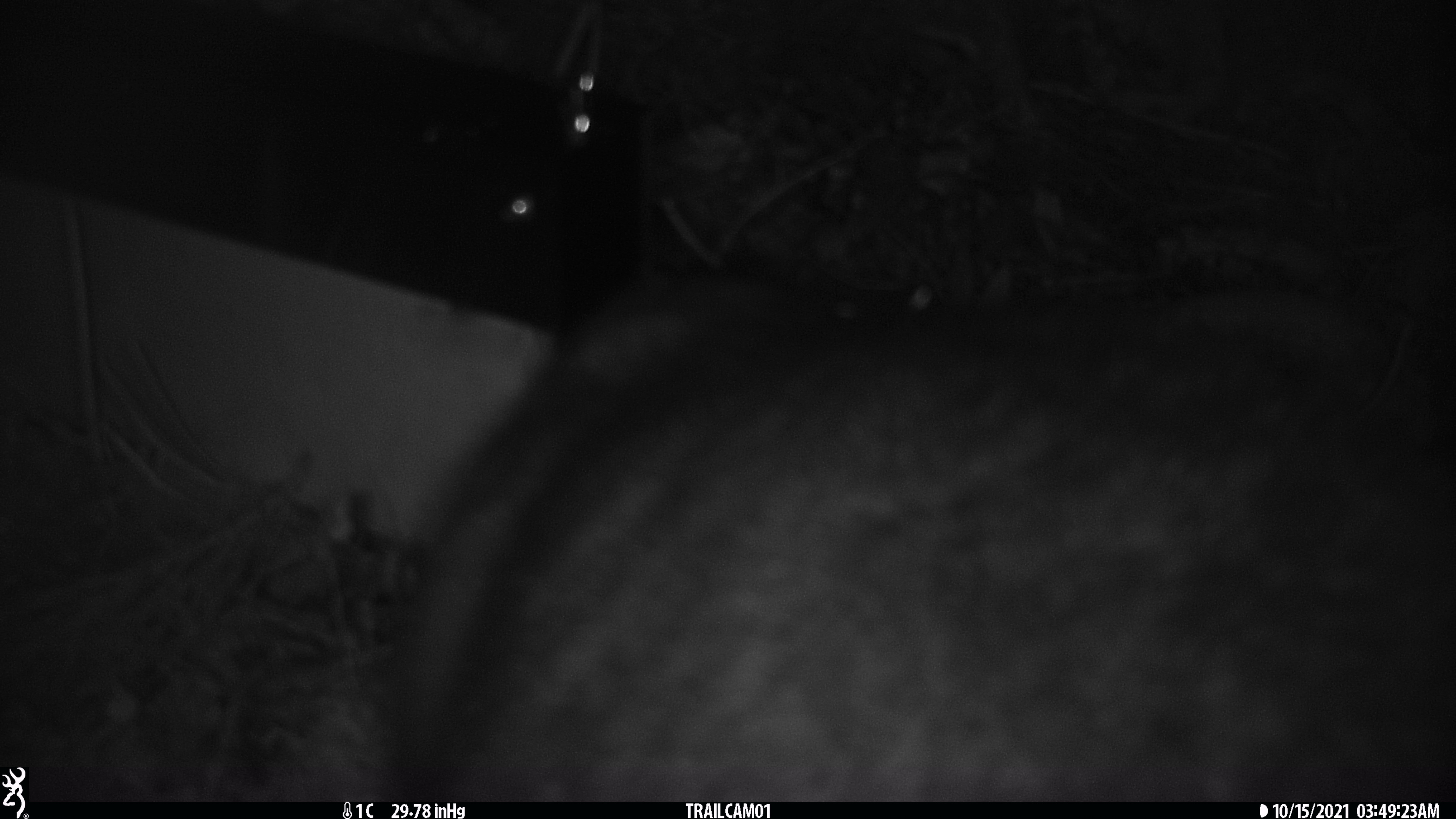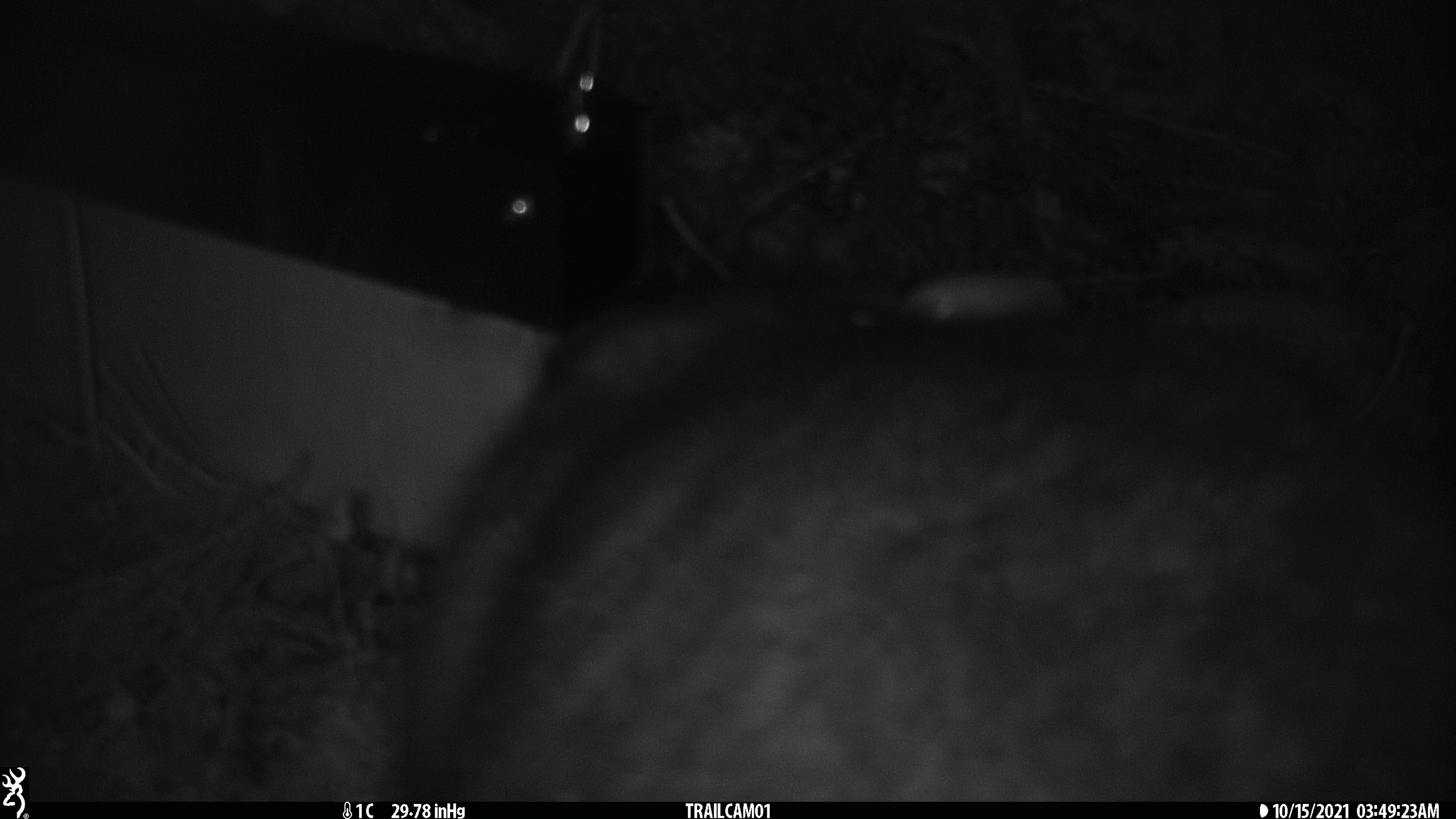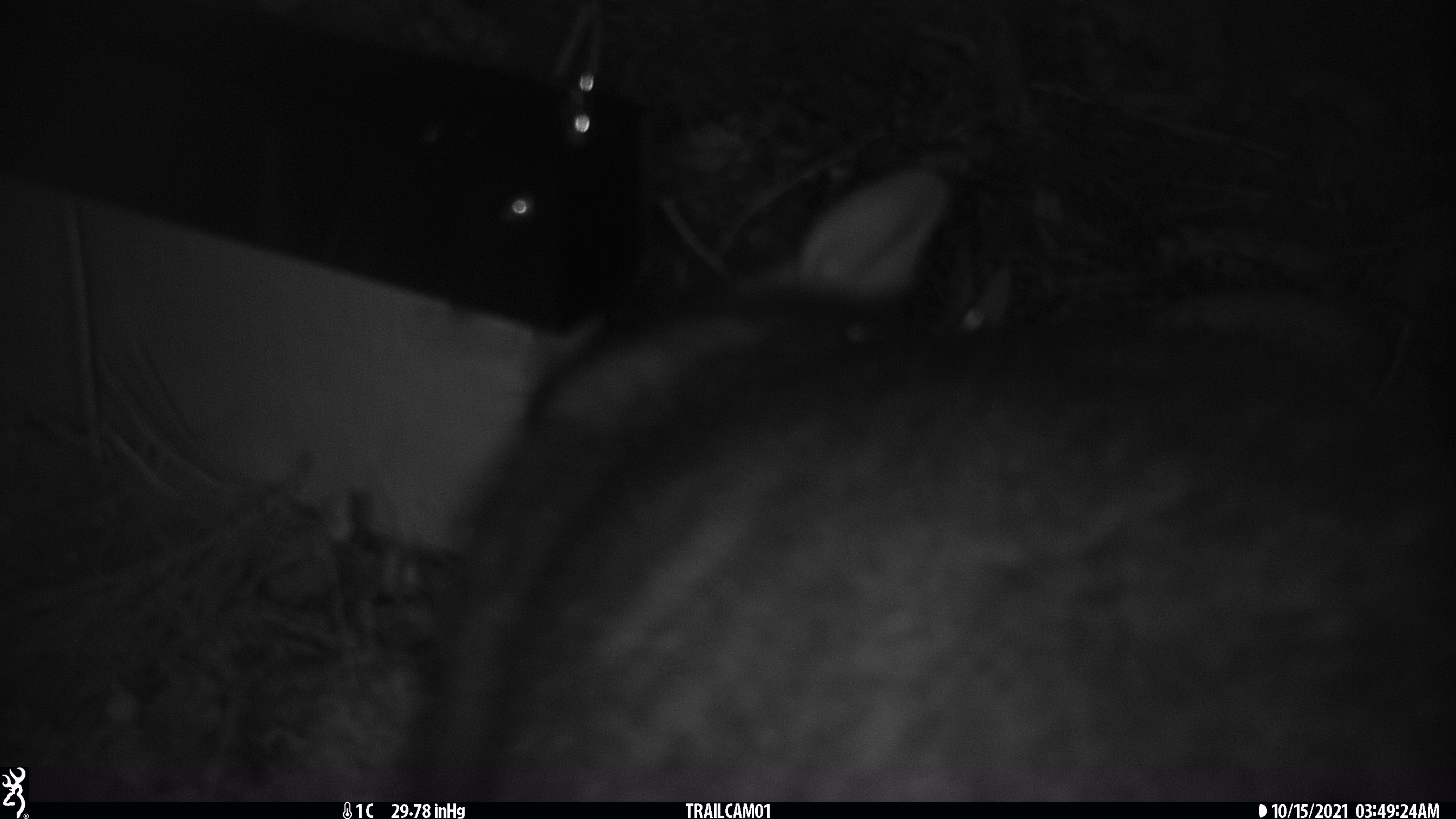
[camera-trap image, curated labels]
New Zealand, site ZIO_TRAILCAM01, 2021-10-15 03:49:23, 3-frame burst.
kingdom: Animalia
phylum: Chordata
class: Mammalia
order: Diprotodontia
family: Phalangeridae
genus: Trichosurus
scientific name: Trichosurus vulpecula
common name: common brushtail possum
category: possum